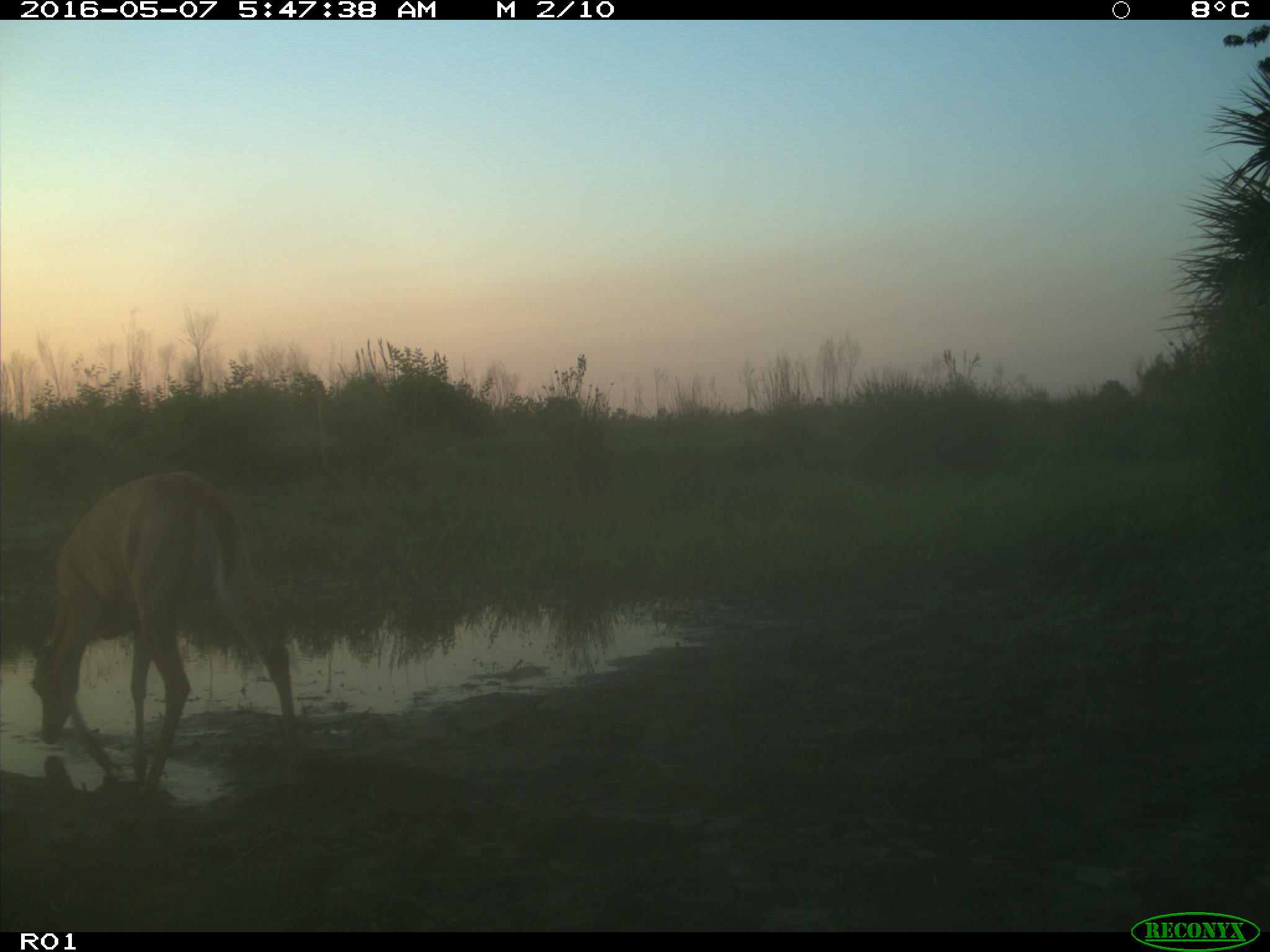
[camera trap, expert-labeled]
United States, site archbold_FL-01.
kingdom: Animalia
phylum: Chordata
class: Mammalia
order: Artiodactyla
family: Cervidae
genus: Odocoileus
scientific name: Odocoileus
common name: deer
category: unidentified deer